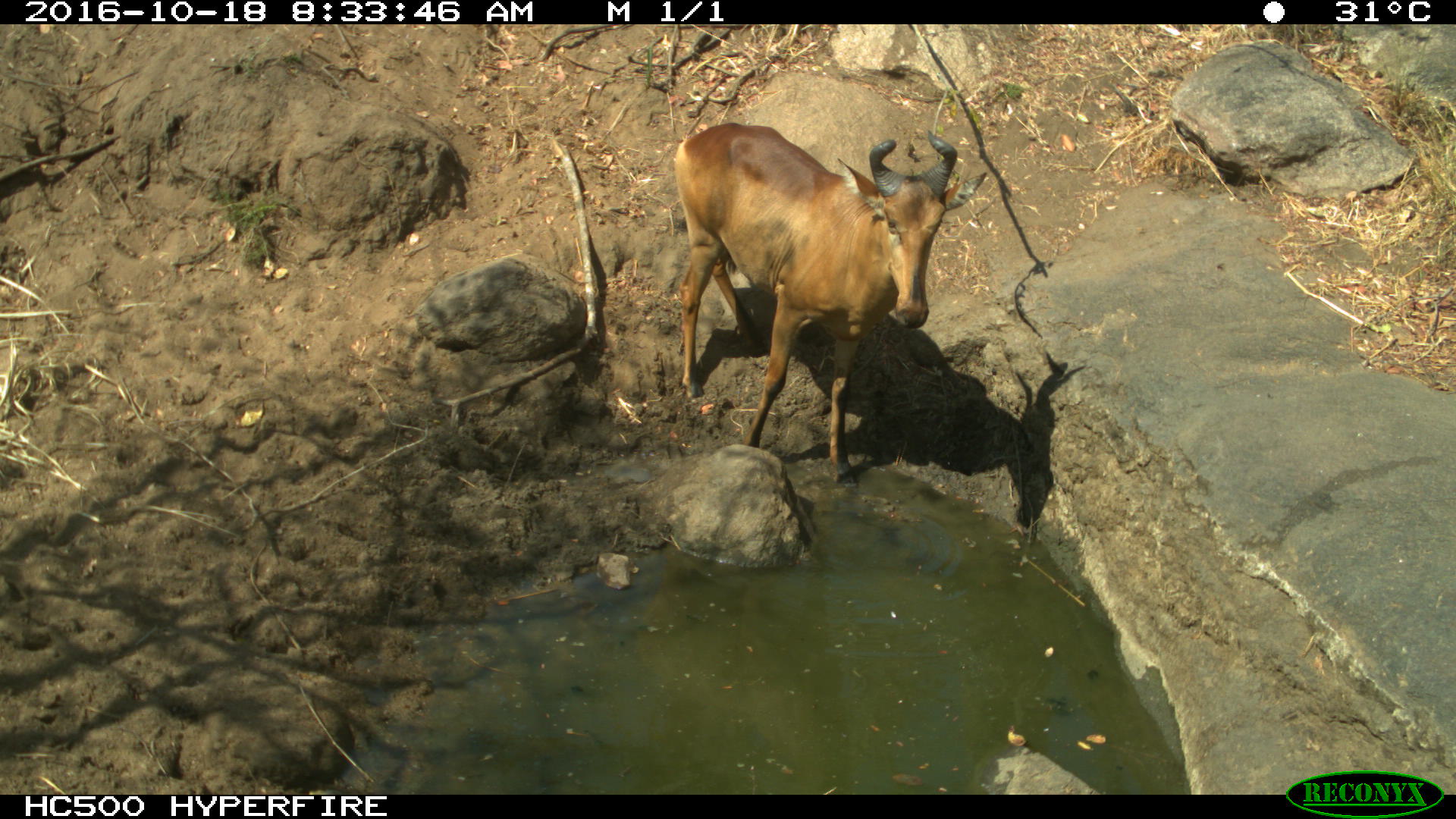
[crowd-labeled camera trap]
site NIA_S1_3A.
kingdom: Animalia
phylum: Chordata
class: Mammalia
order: Artiodactyla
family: Bovidae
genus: Alcelaphus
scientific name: Alcelaphus buselaphus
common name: hartebeest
Hartebeest (Alcelaphus buselaphus), count 1. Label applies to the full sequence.